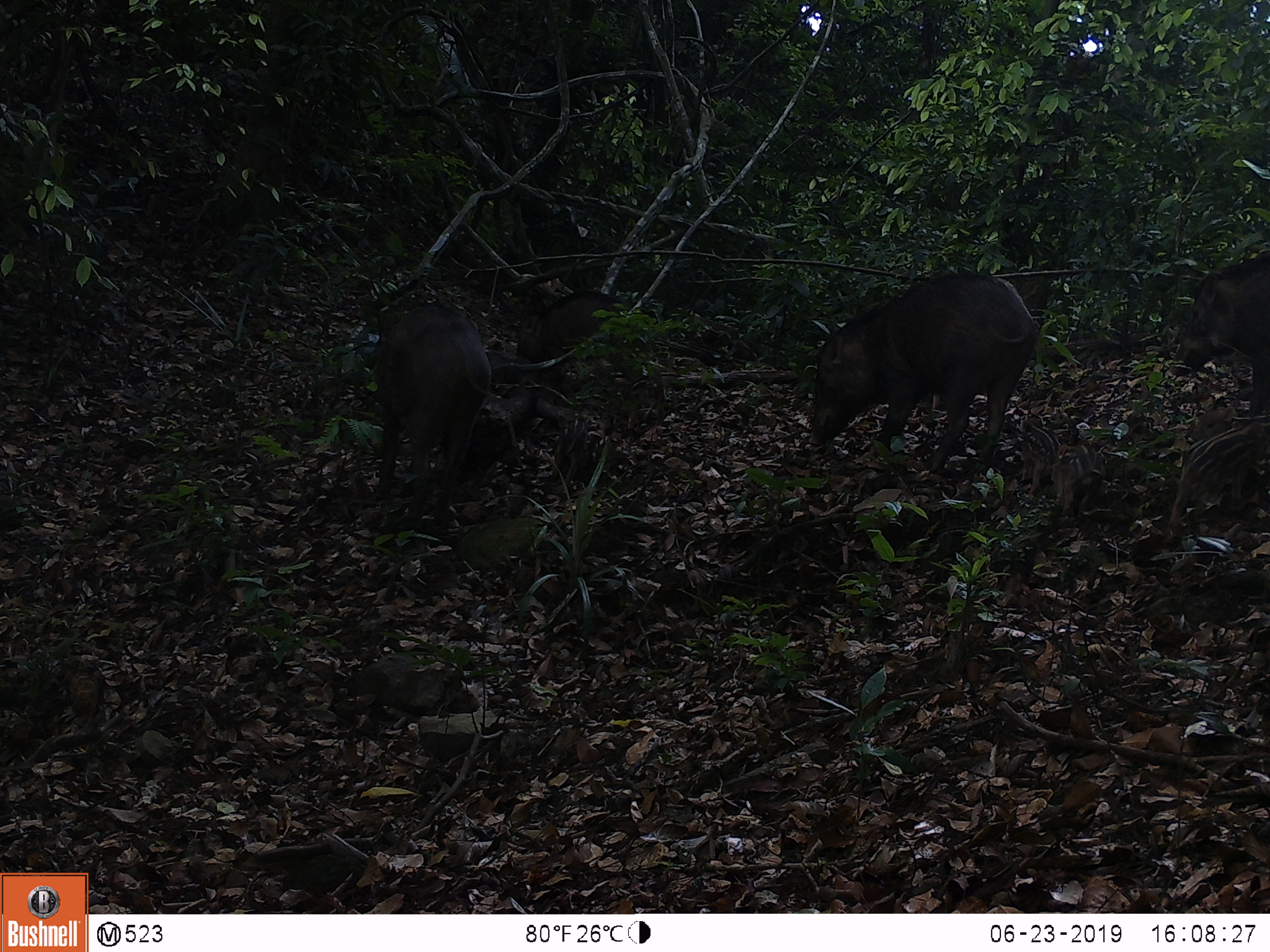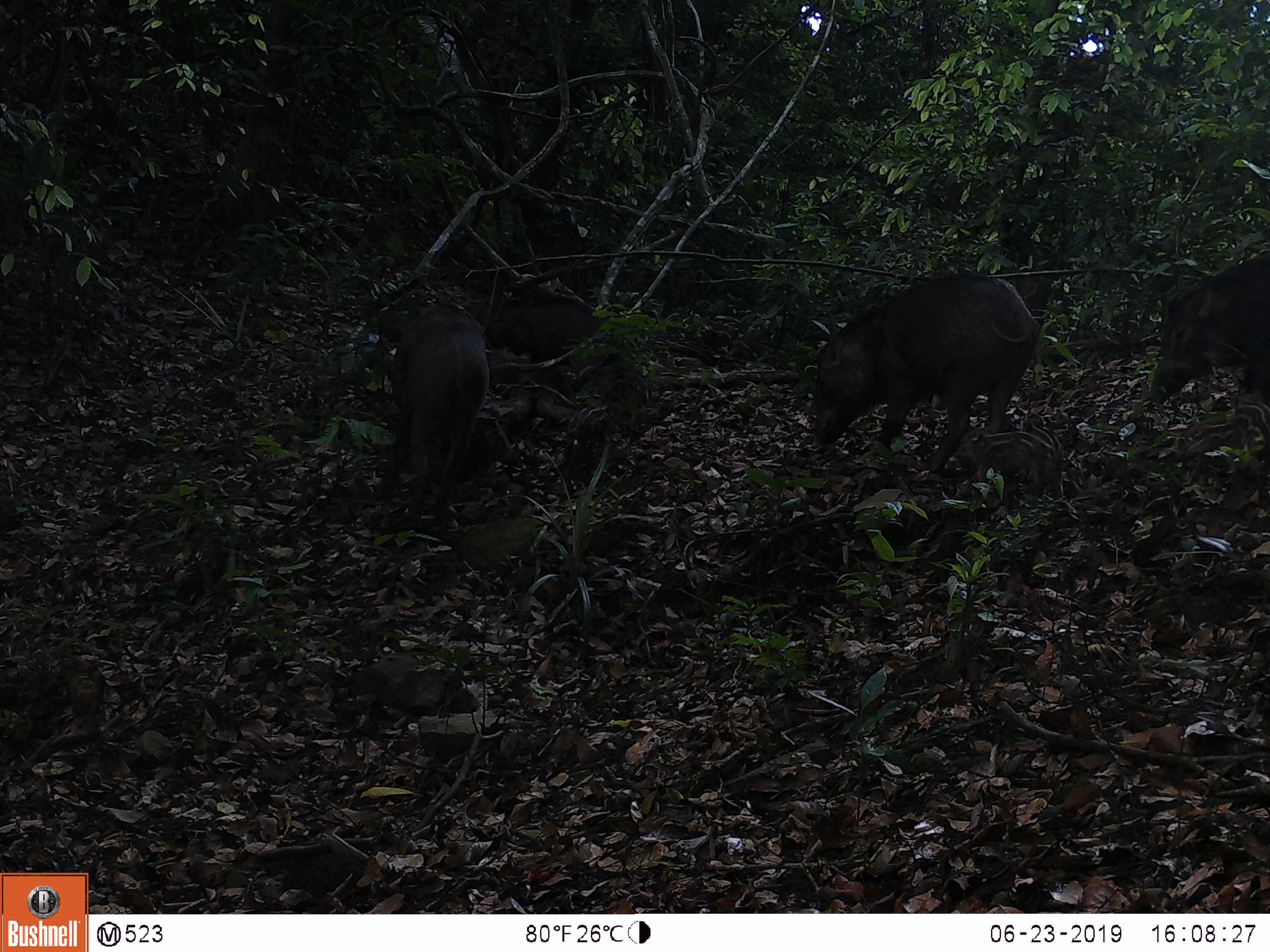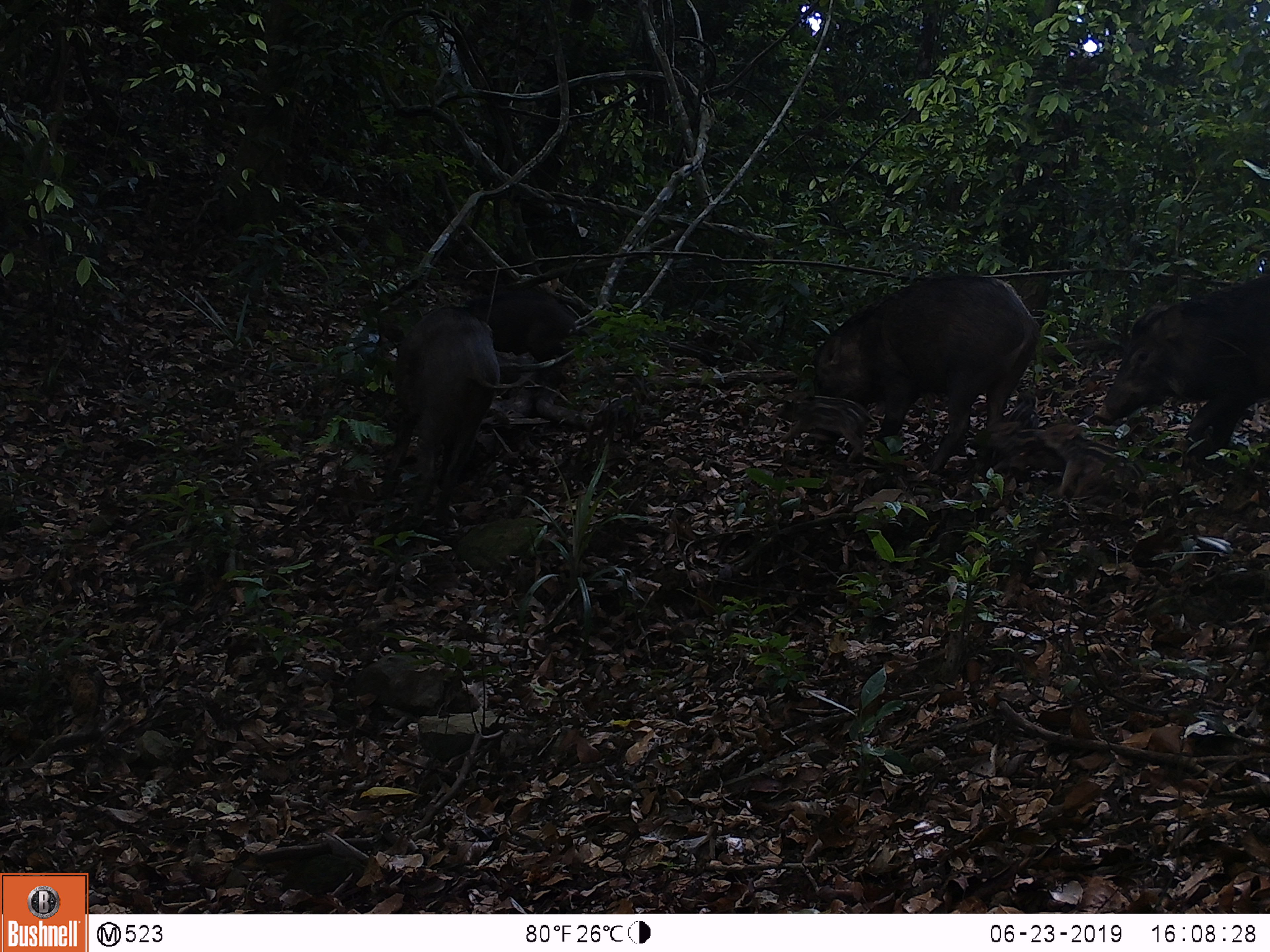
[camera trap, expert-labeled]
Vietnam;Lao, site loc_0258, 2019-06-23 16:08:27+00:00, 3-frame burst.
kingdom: Animalia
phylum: Chordata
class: Mammalia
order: Artiodactyla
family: Suidae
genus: Sus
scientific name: Sus scrofa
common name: eurasian wild pig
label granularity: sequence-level